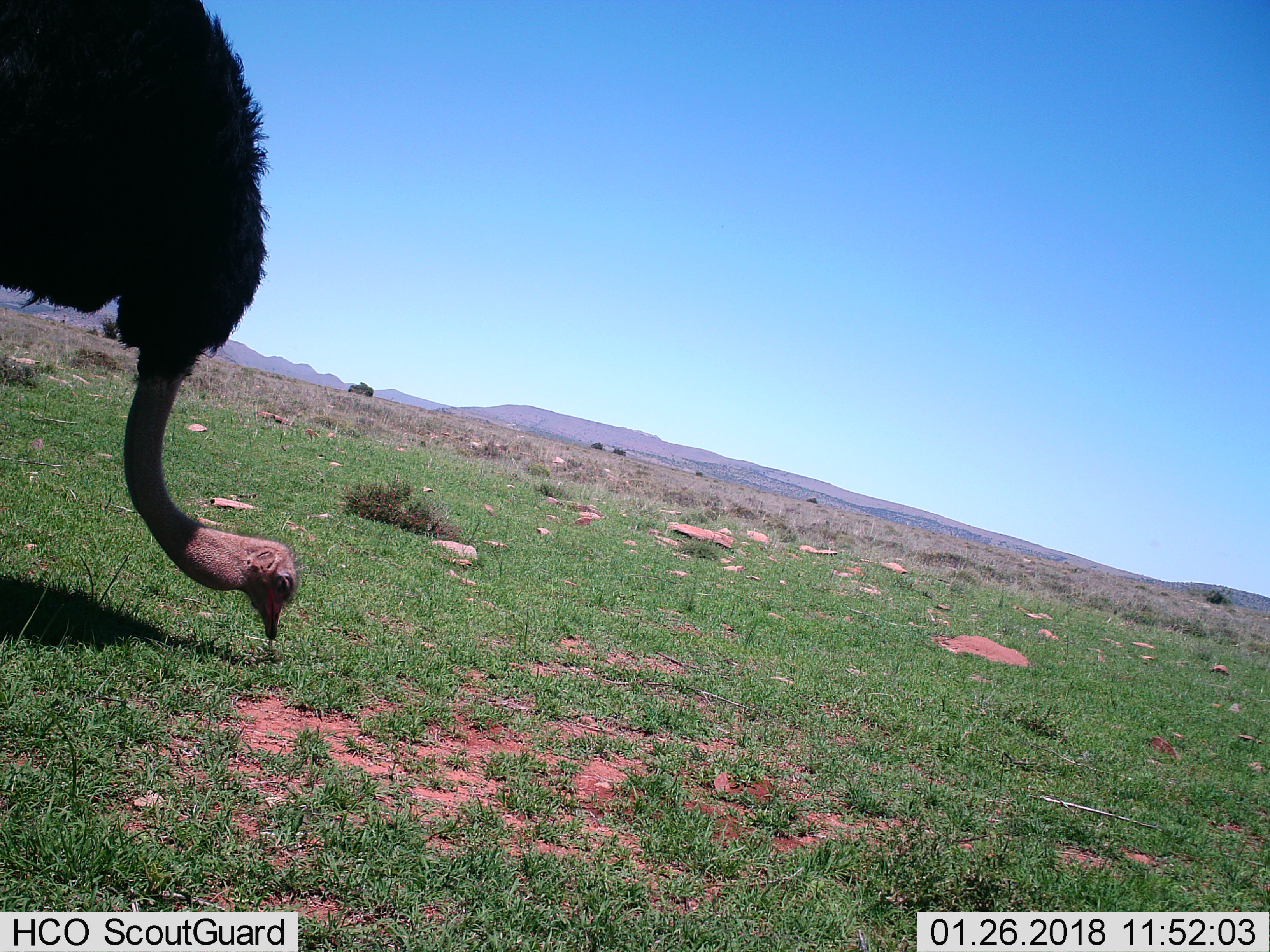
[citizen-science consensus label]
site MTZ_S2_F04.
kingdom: Animalia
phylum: Chordata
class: Aves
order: Struthioniformes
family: Struthionidae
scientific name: Struthionidae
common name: ostrich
Ostrich (Struthionidae), count 1. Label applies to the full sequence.